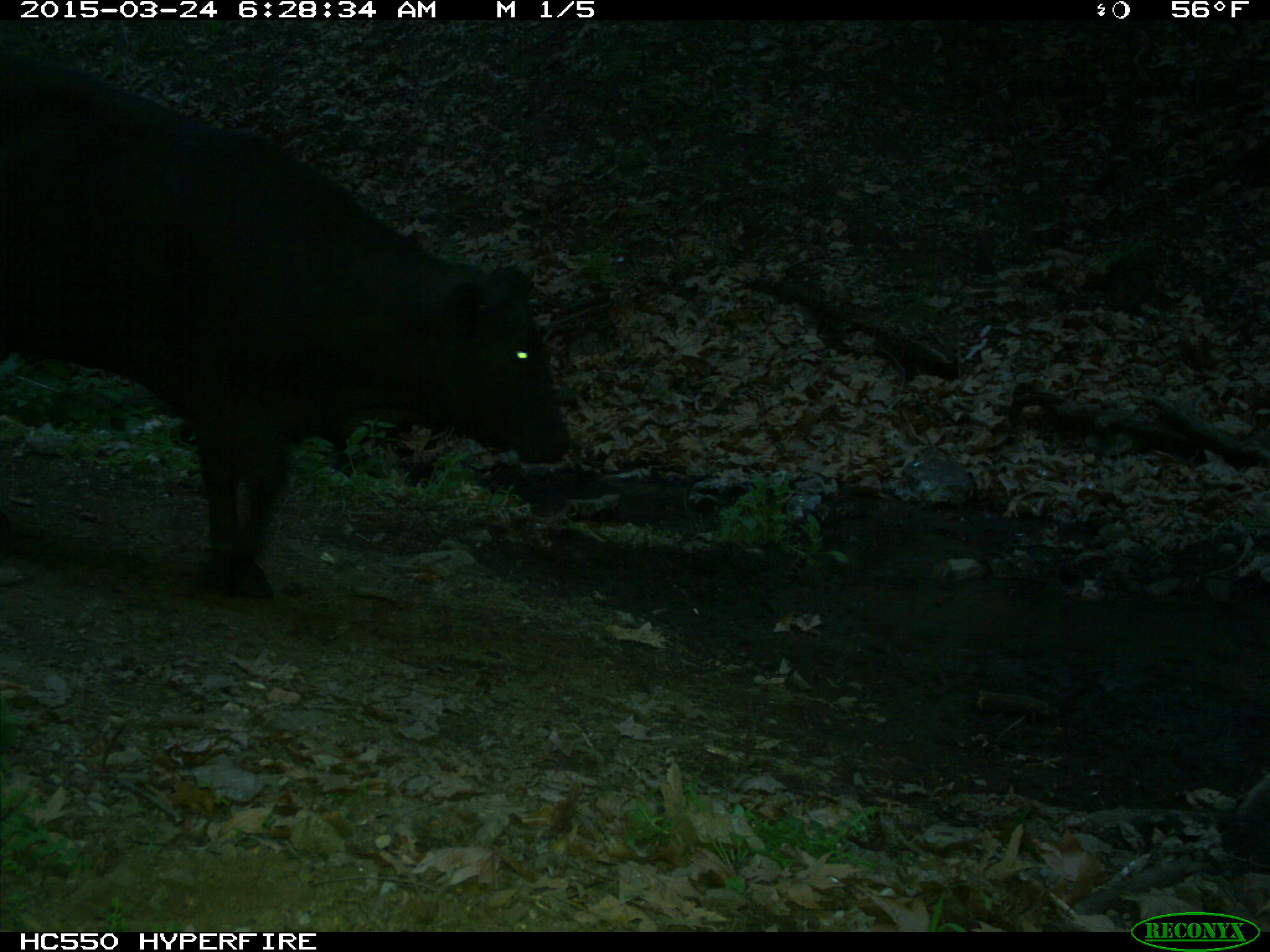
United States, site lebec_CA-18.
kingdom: Animalia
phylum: Chordata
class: Mammalia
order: Artiodactyla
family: Bovidae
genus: Bos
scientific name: Bos taurus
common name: domestic cow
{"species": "Bos taurus (domestic cow)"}